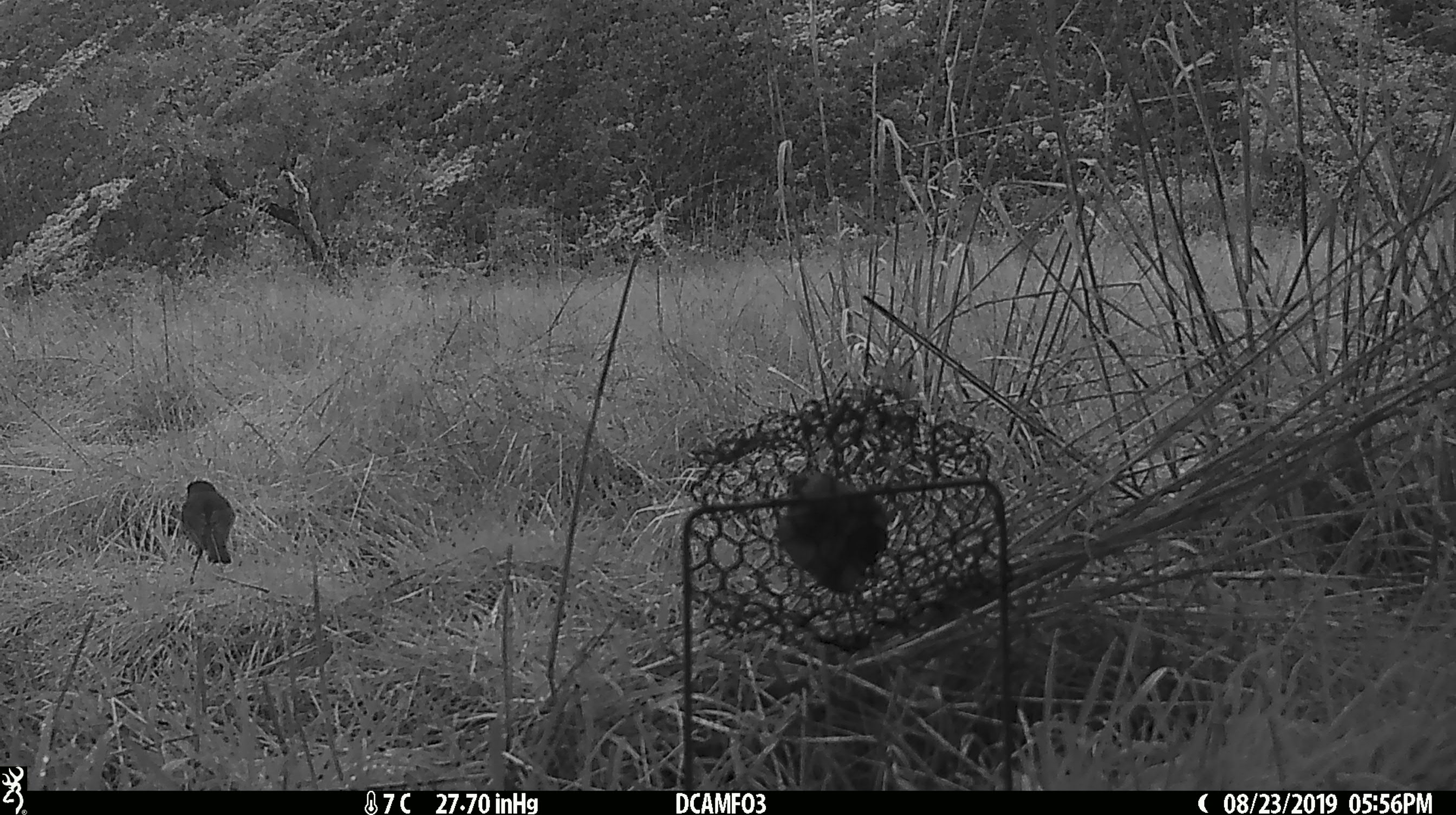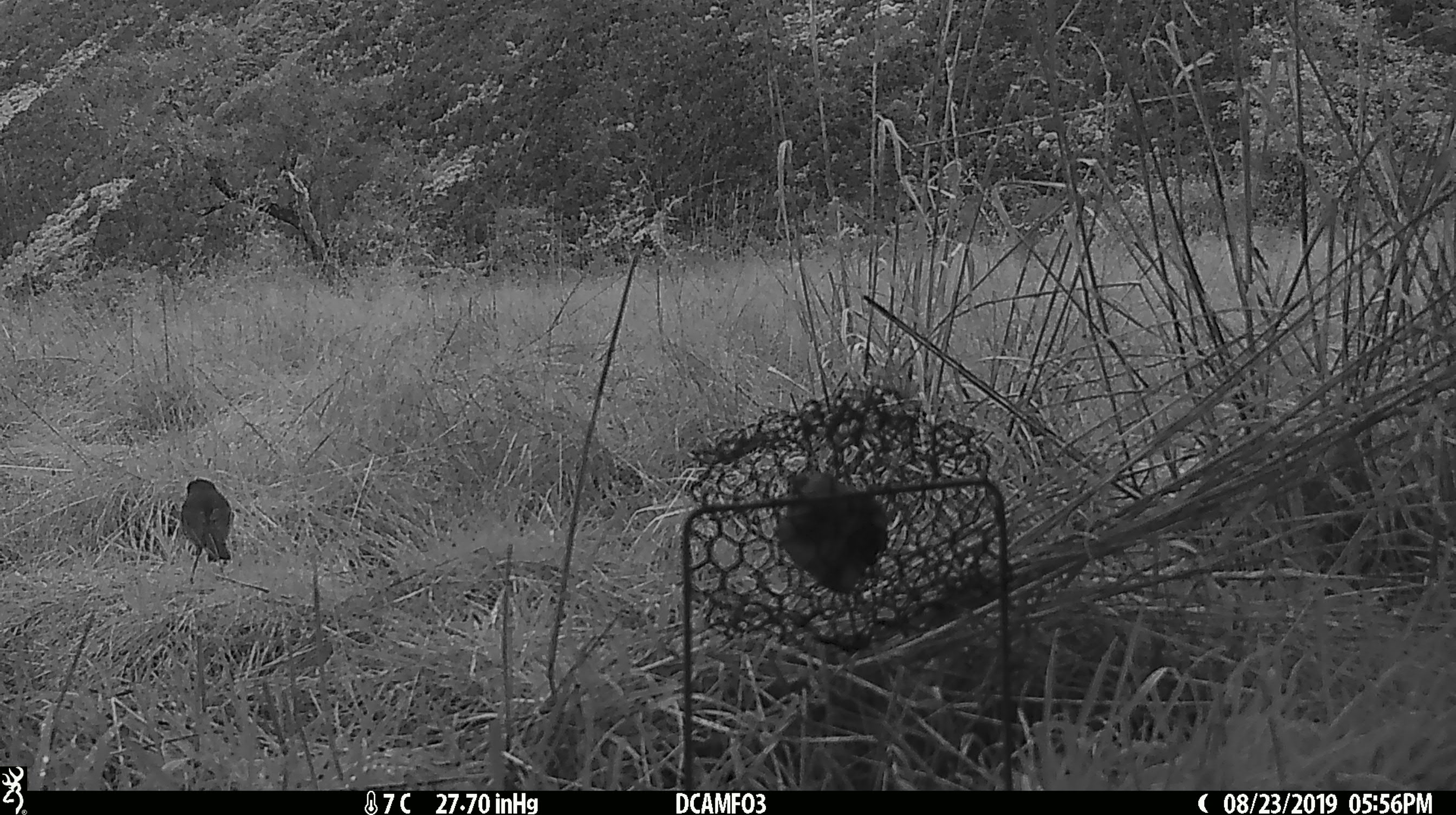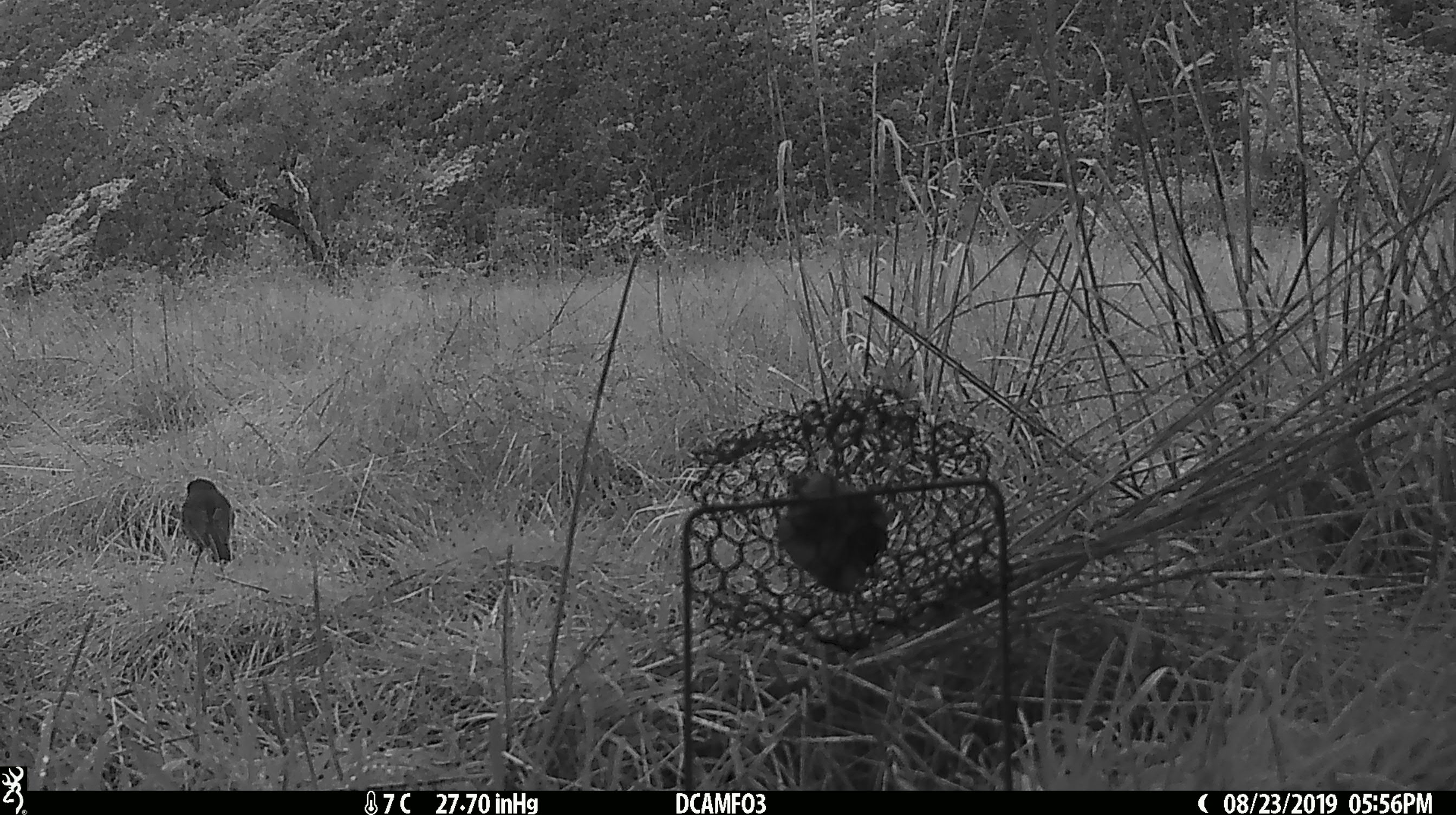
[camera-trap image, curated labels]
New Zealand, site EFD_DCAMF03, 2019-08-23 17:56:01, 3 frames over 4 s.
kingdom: Animalia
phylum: Chordata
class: Aves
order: Passeriformes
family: Petroicidae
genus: Petroica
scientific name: Petroica australis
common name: new zealand robin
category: robin